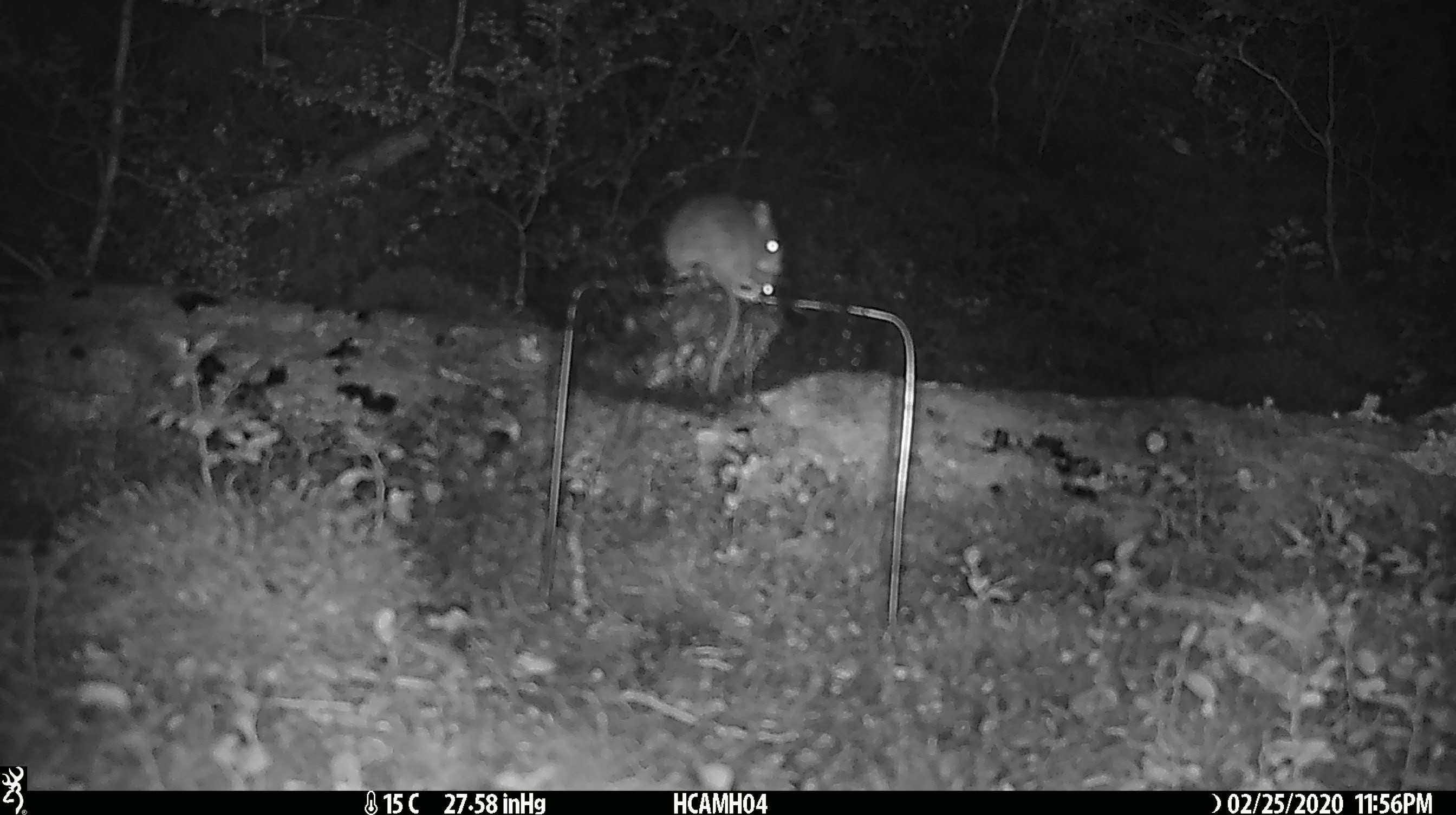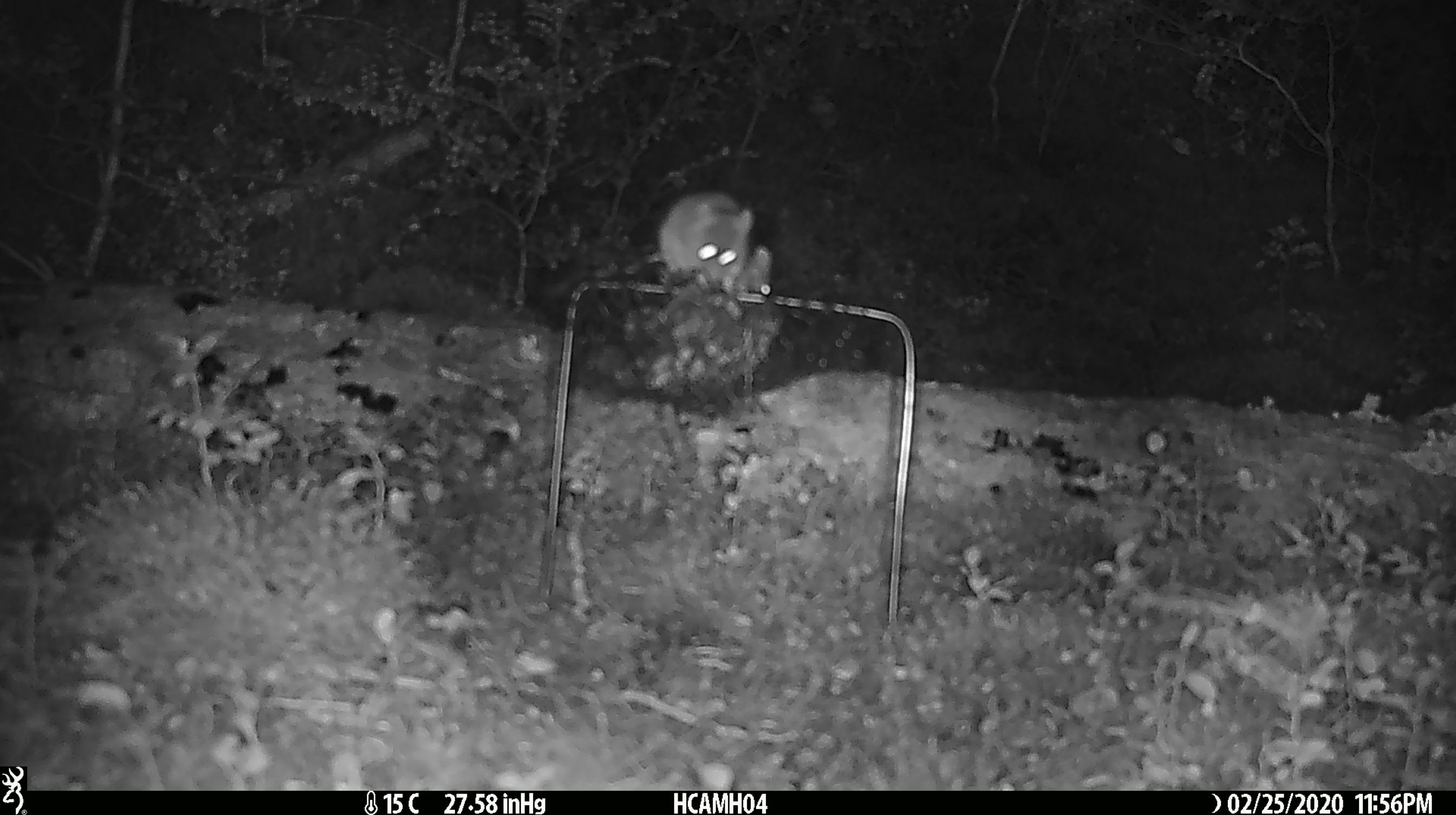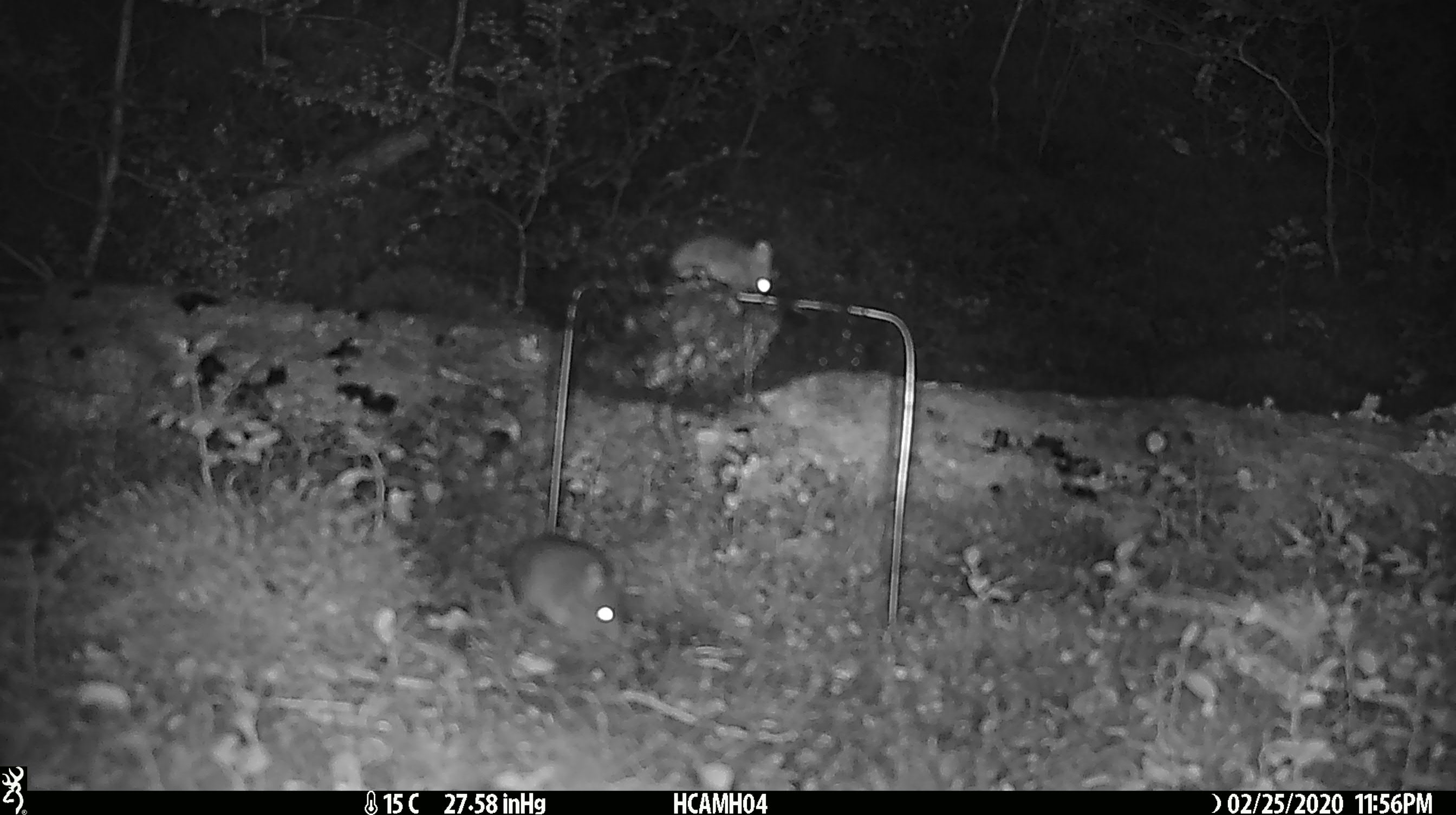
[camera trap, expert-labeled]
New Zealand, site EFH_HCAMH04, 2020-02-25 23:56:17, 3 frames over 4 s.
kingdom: Animalia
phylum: Chordata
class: Mammalia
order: Rodentia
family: Muridae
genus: Mus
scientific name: Mus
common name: mouse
Mouse (Mus).